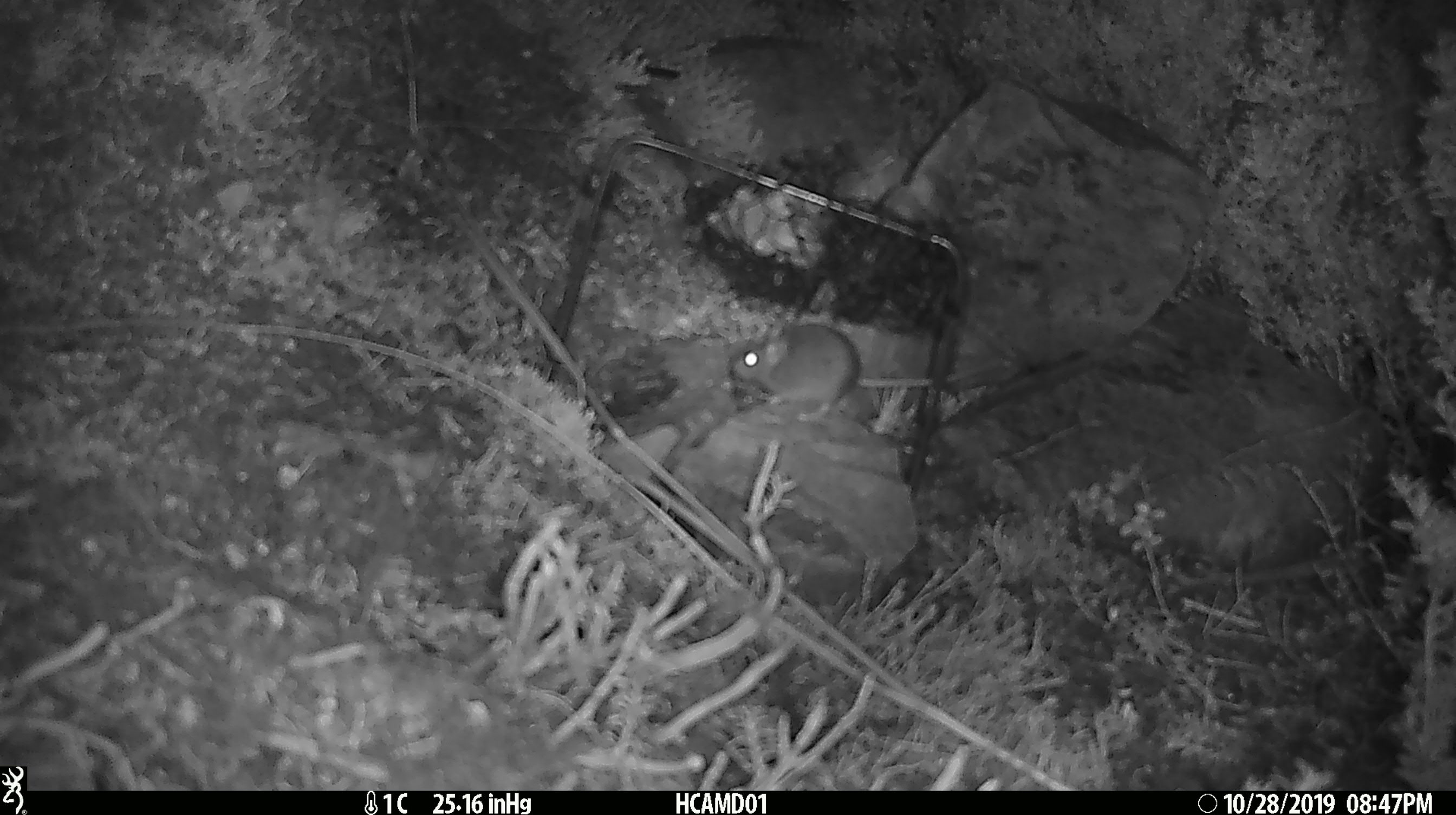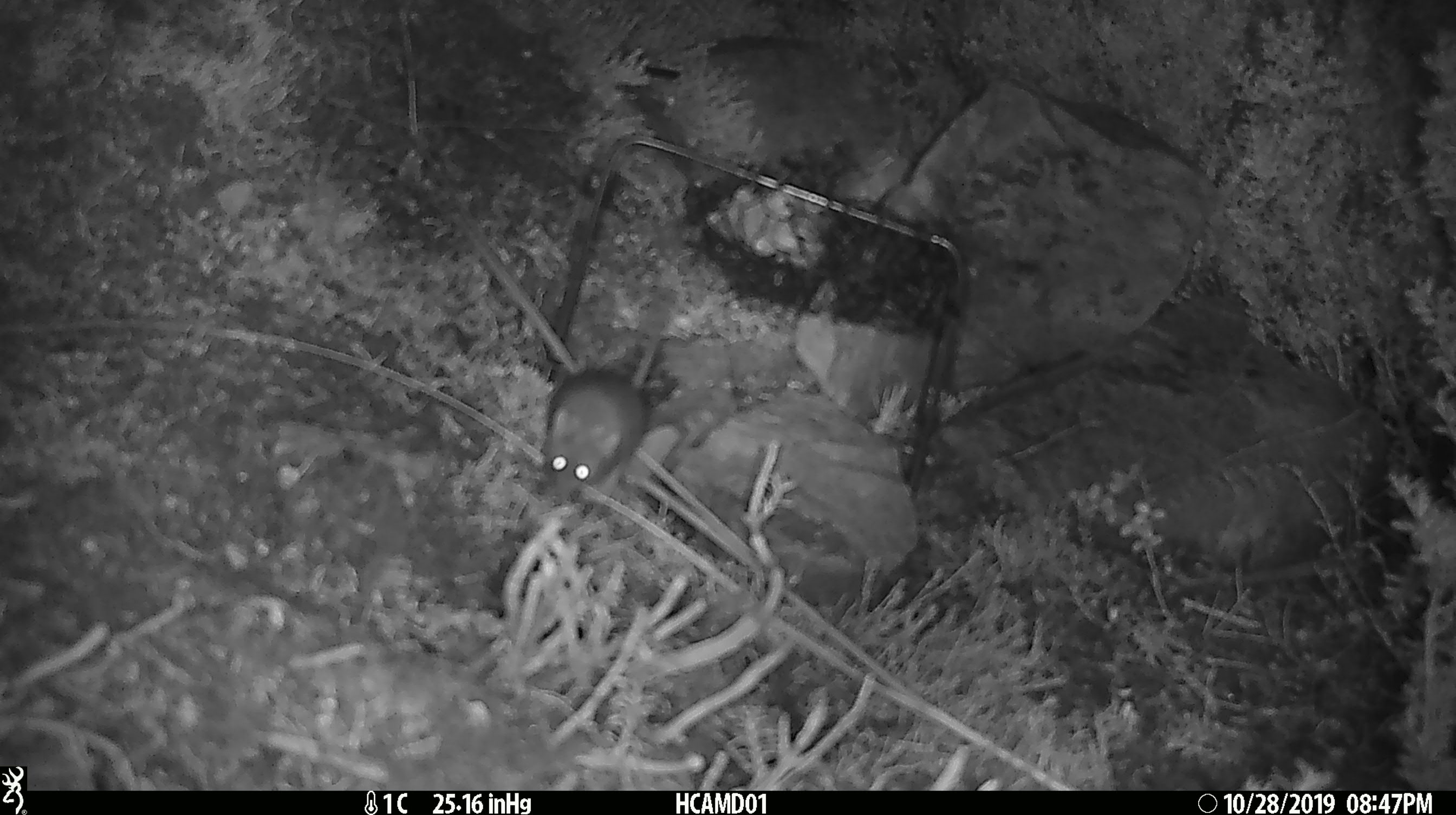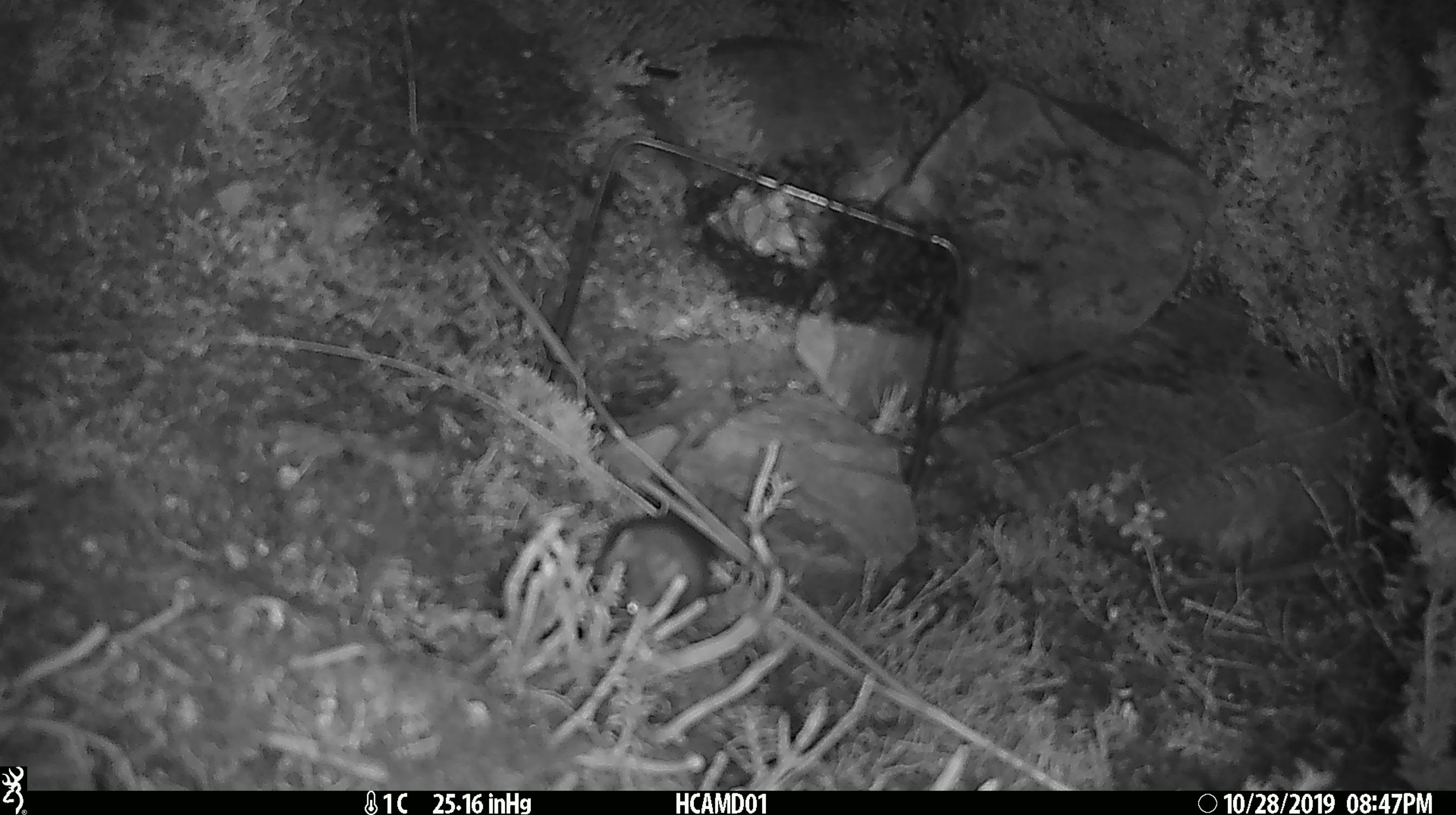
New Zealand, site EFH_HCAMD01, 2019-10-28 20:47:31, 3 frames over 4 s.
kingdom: Animalia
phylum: Chordata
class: Mammalia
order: Rodentia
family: Muridae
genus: Mus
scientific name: Mus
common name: mouse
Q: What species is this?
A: Mouse (Mus).